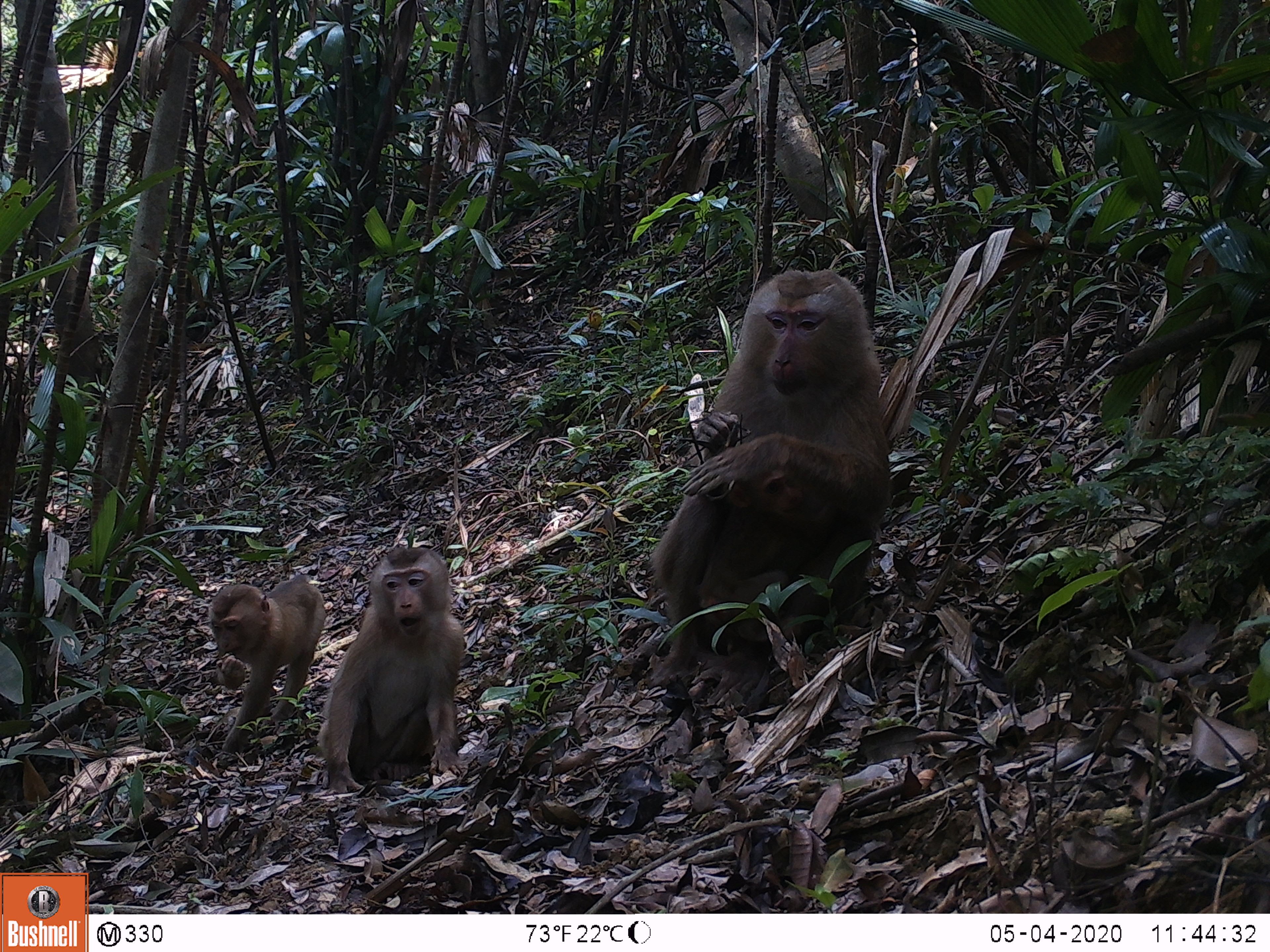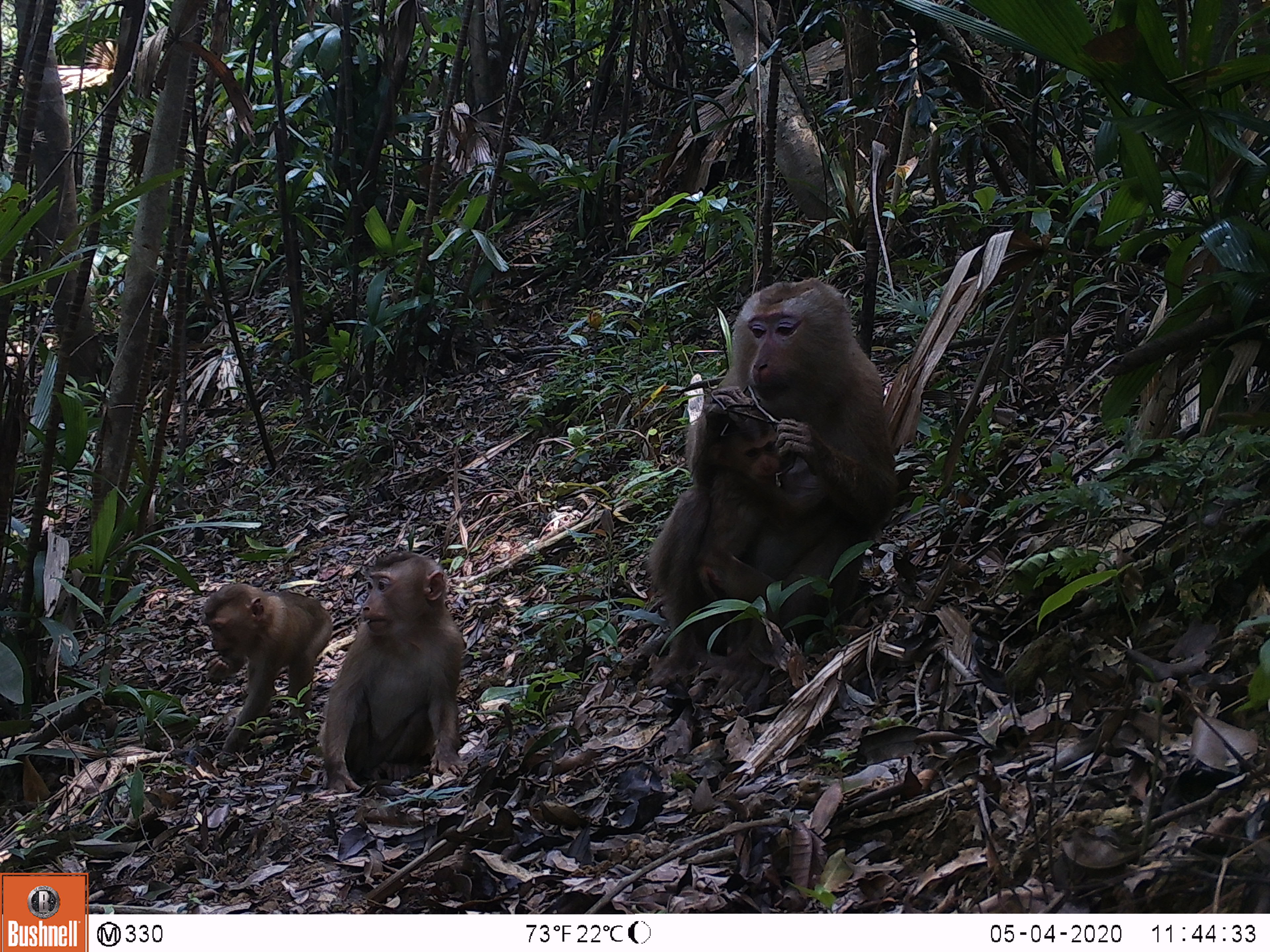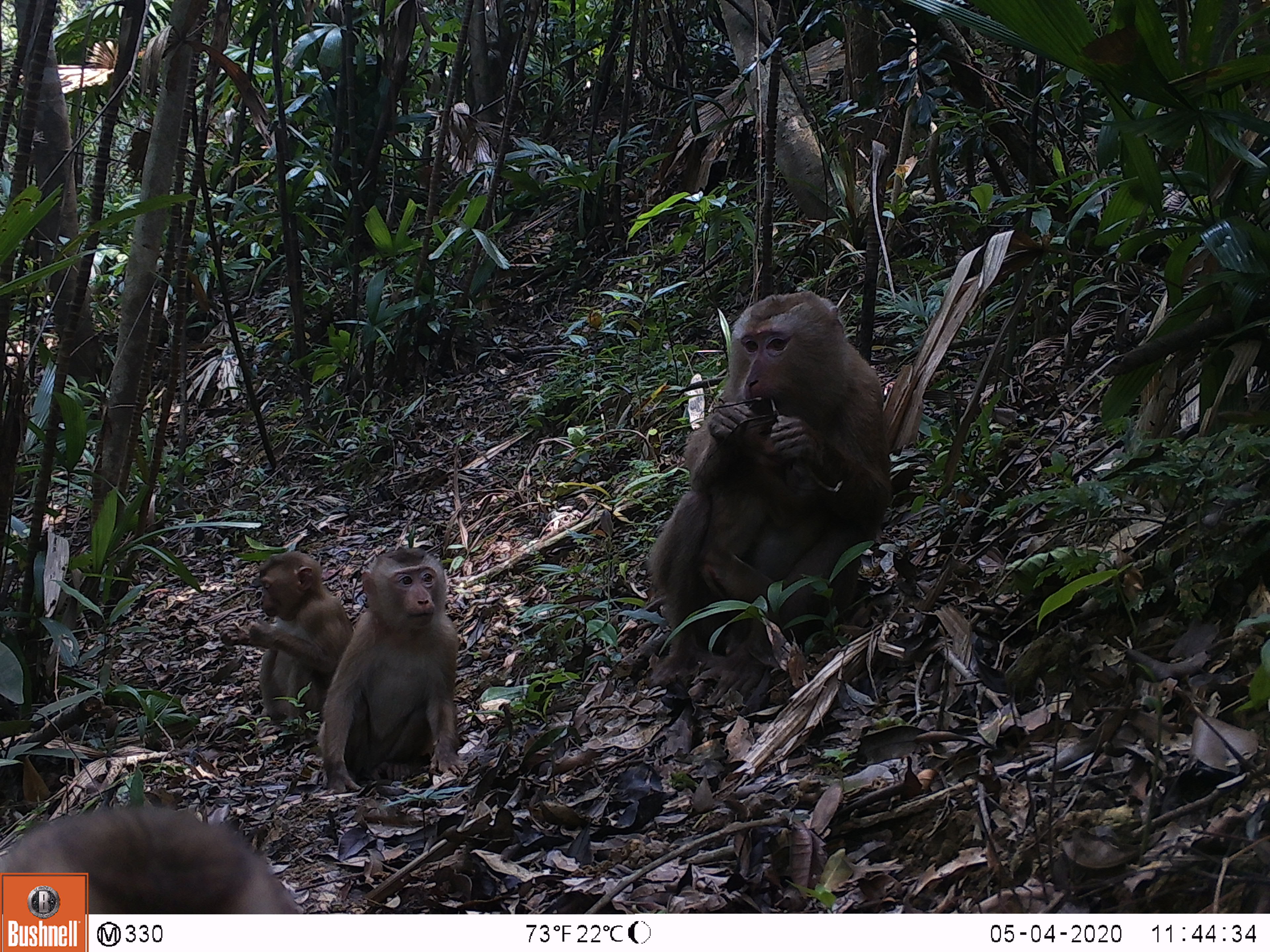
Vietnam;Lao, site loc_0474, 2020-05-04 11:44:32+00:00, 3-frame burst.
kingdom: Animalia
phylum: Chordata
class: Mammalia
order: Primates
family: Cercopithecidae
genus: Macaca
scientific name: Macaca nemestrina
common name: pig-tailed macaque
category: pig tailed macaque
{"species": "pig tailed macaque (pig-tailed macaque) (Macaca nemestrina)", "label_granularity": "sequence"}